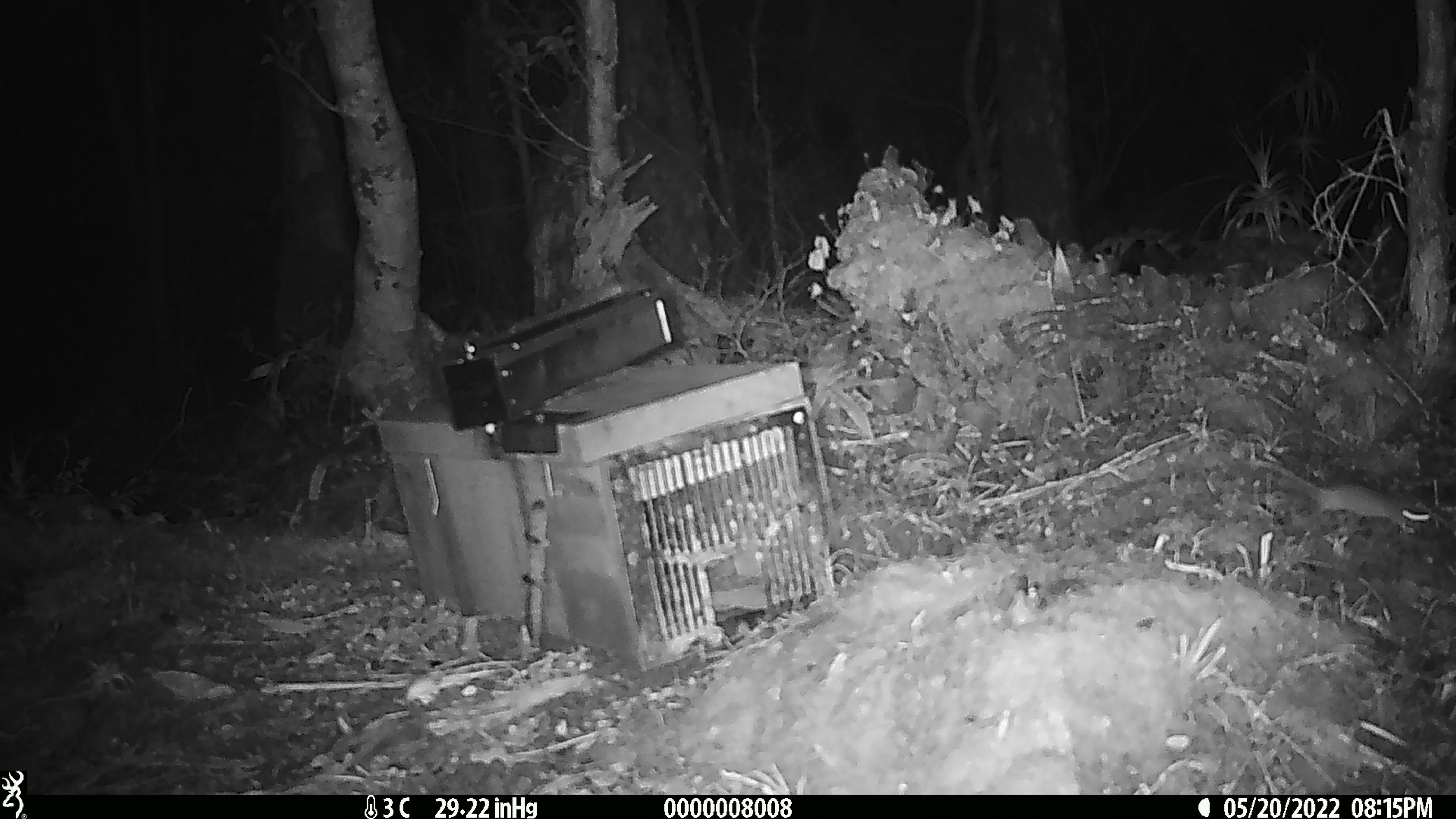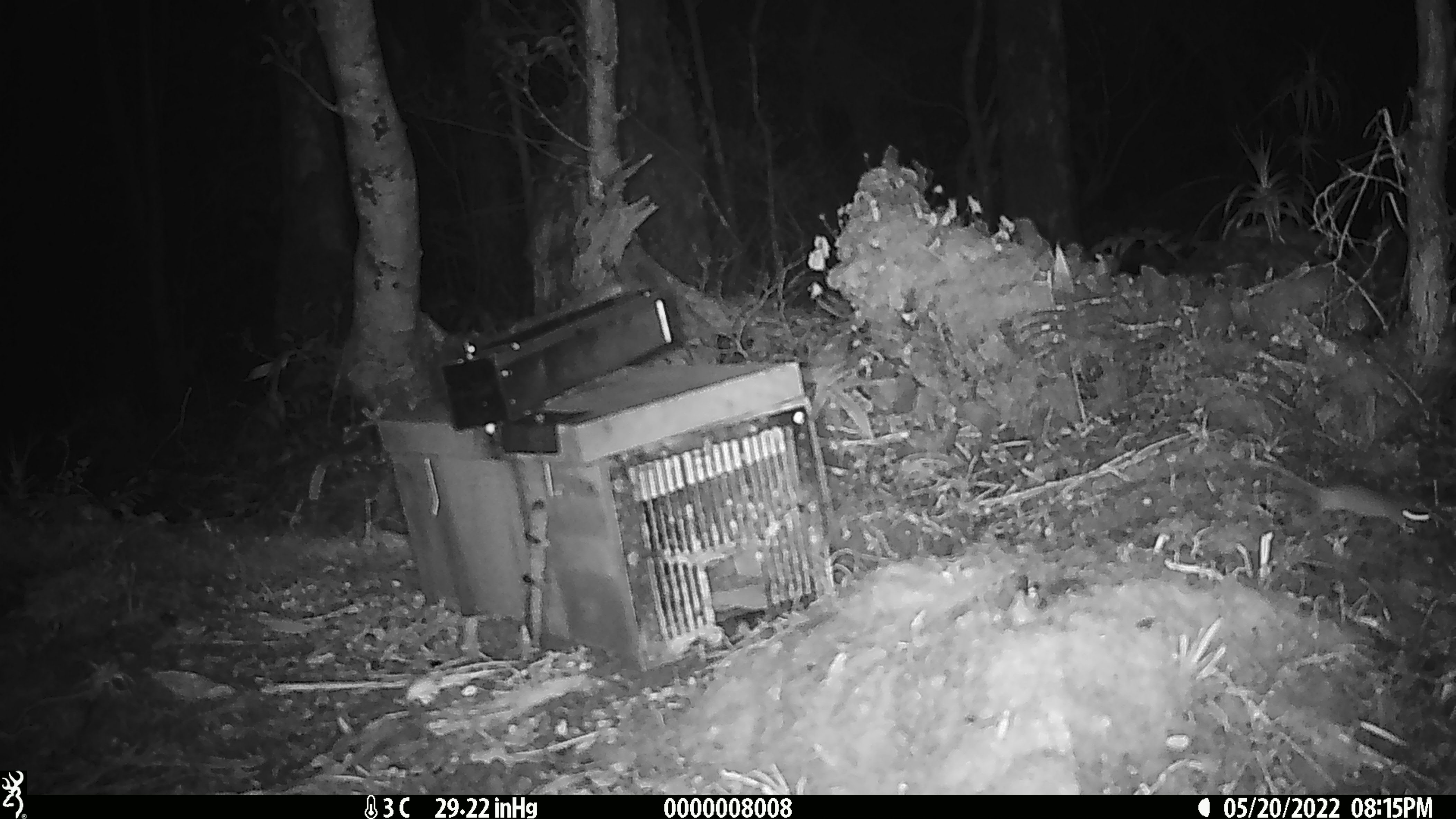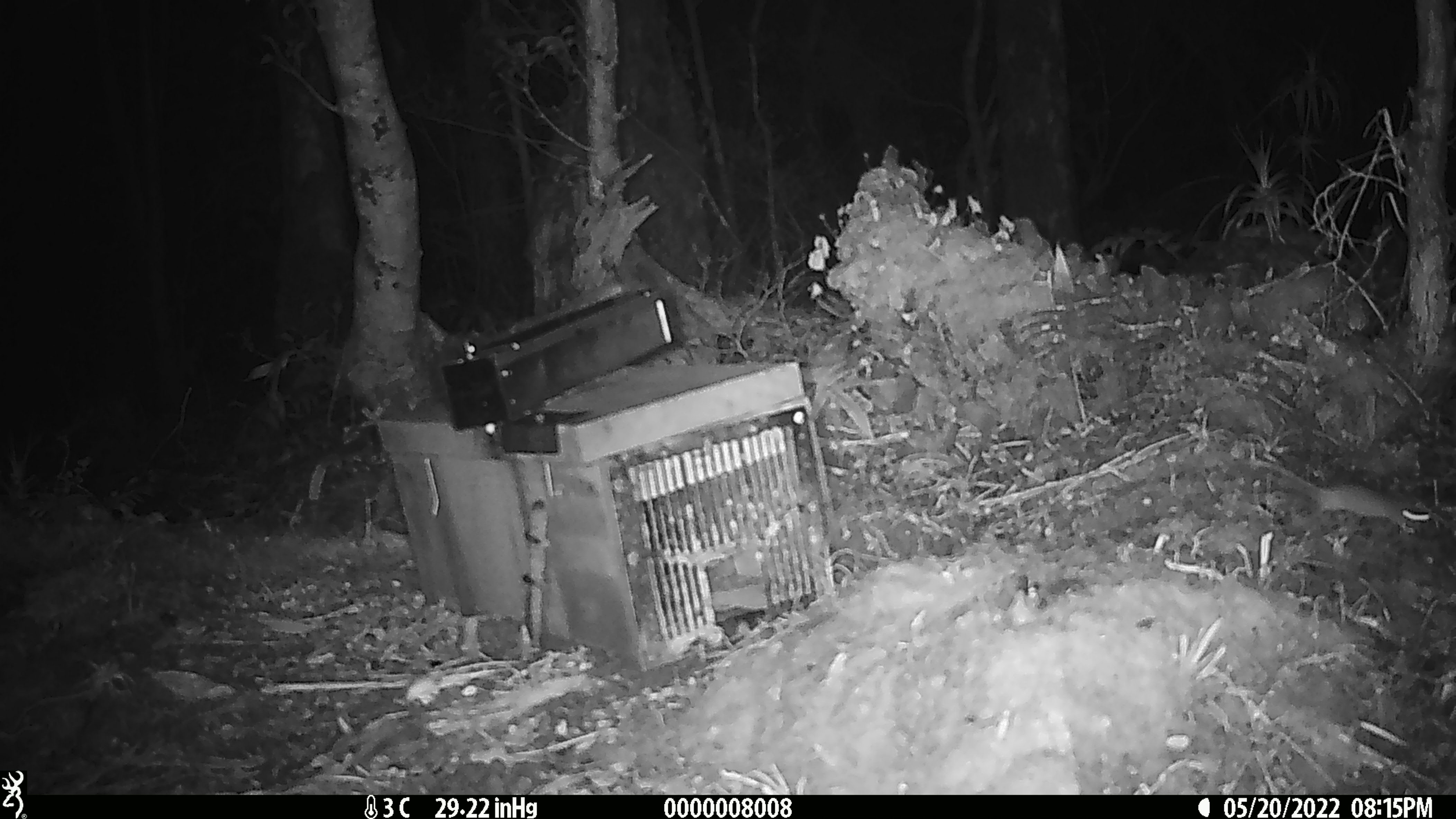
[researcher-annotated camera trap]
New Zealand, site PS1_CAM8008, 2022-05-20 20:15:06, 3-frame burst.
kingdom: Animalia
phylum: Chordata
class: Mammalia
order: Rodentia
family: Muridae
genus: Mus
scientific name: Mus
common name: mouse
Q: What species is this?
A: Mouse (Mus).